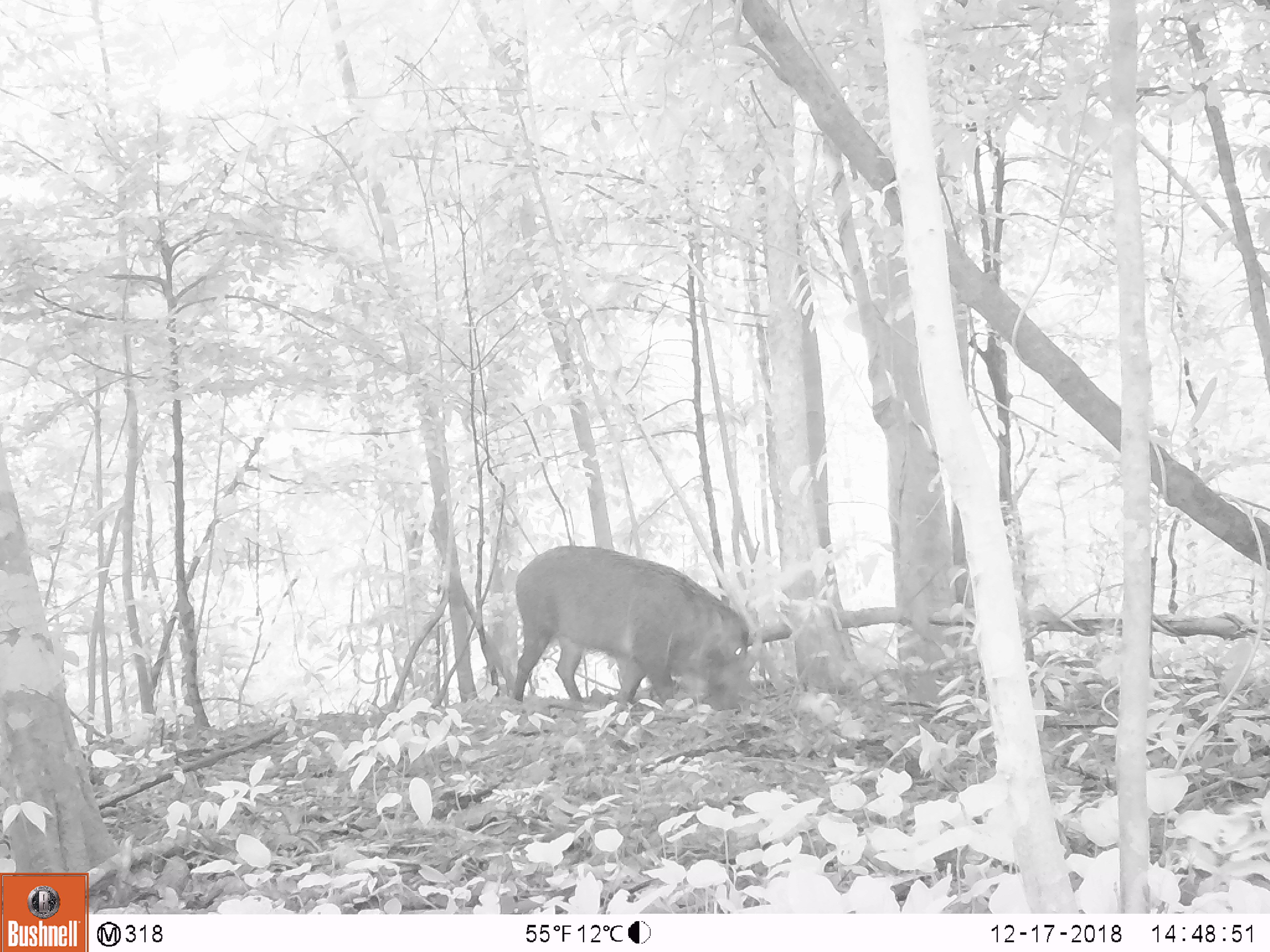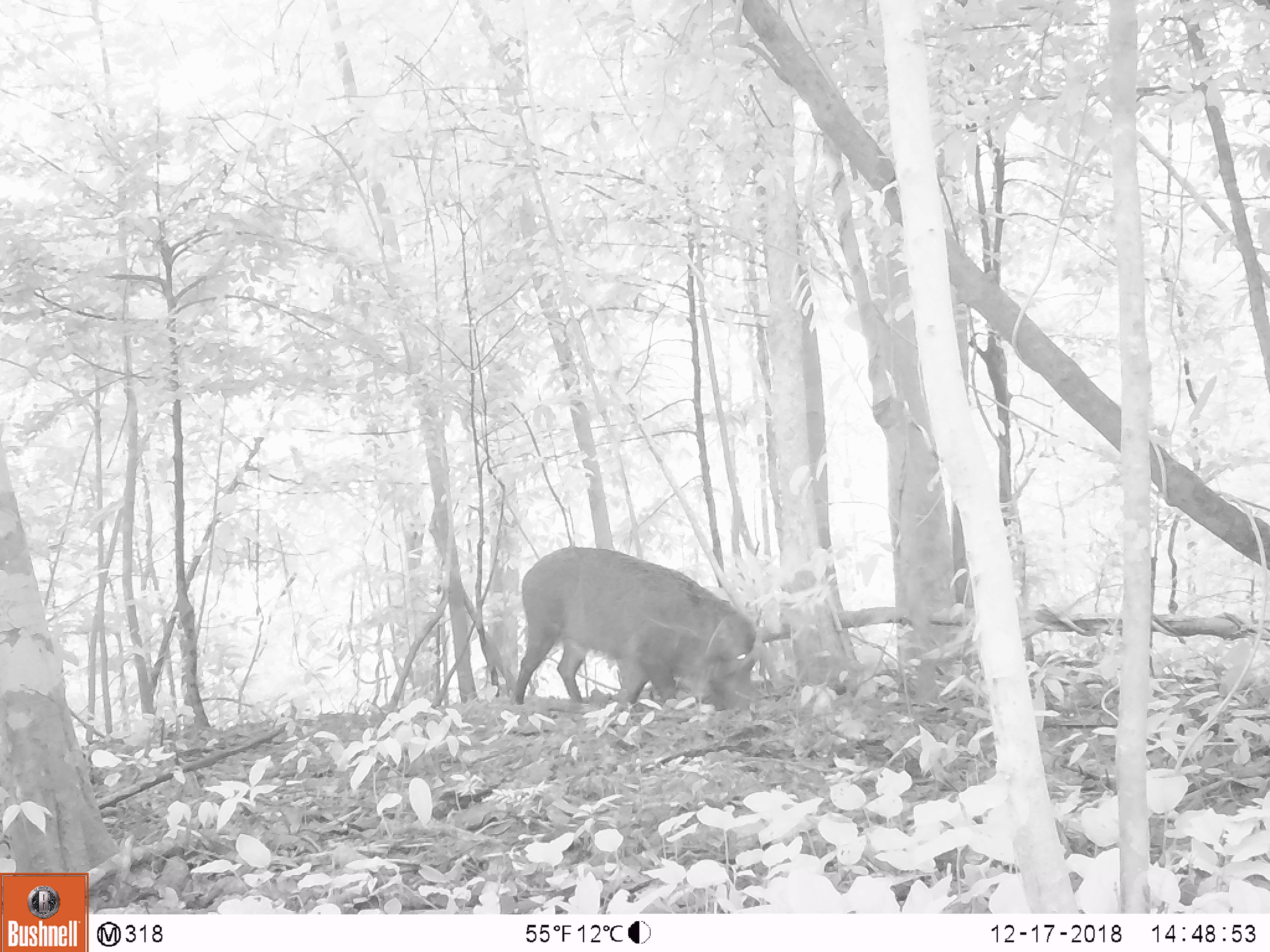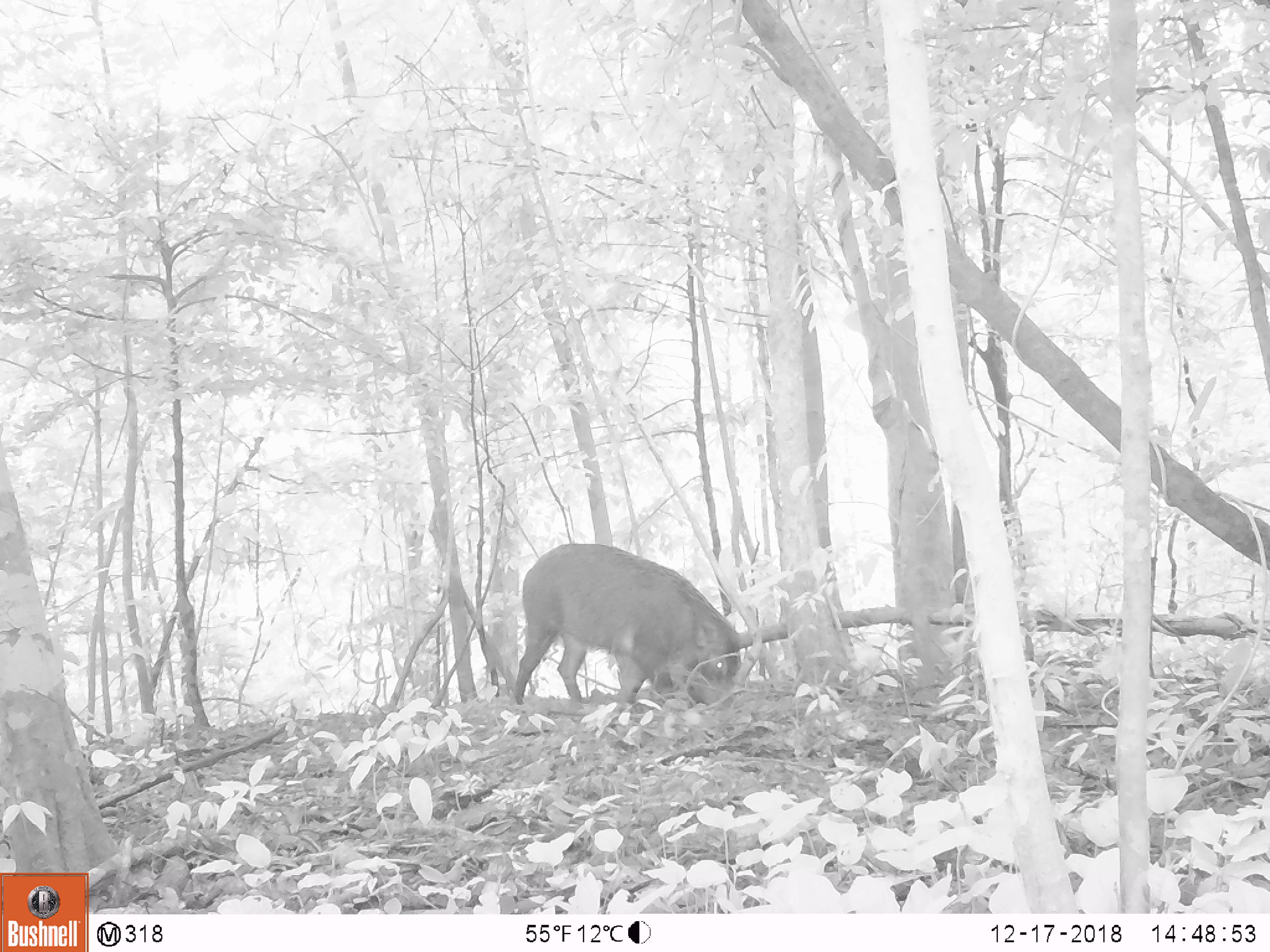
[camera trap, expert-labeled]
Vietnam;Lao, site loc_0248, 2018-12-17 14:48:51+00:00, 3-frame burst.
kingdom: Animalia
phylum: Chordata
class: Mammalia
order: Artiodactyla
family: Suidae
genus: Sus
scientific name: Sus scrofa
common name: eurasian wild pig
Eurasian wild pig (Sus scrofa). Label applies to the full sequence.